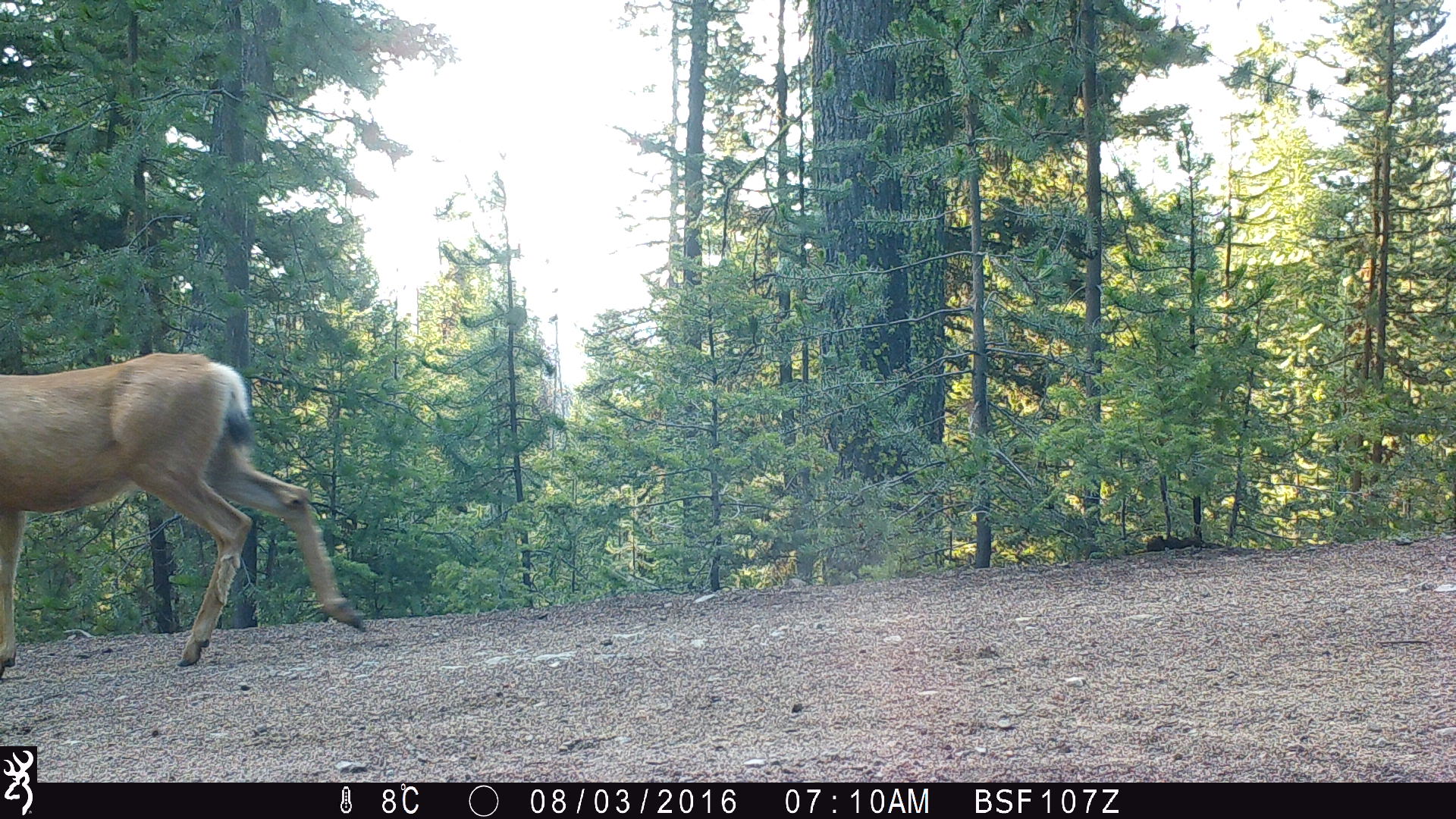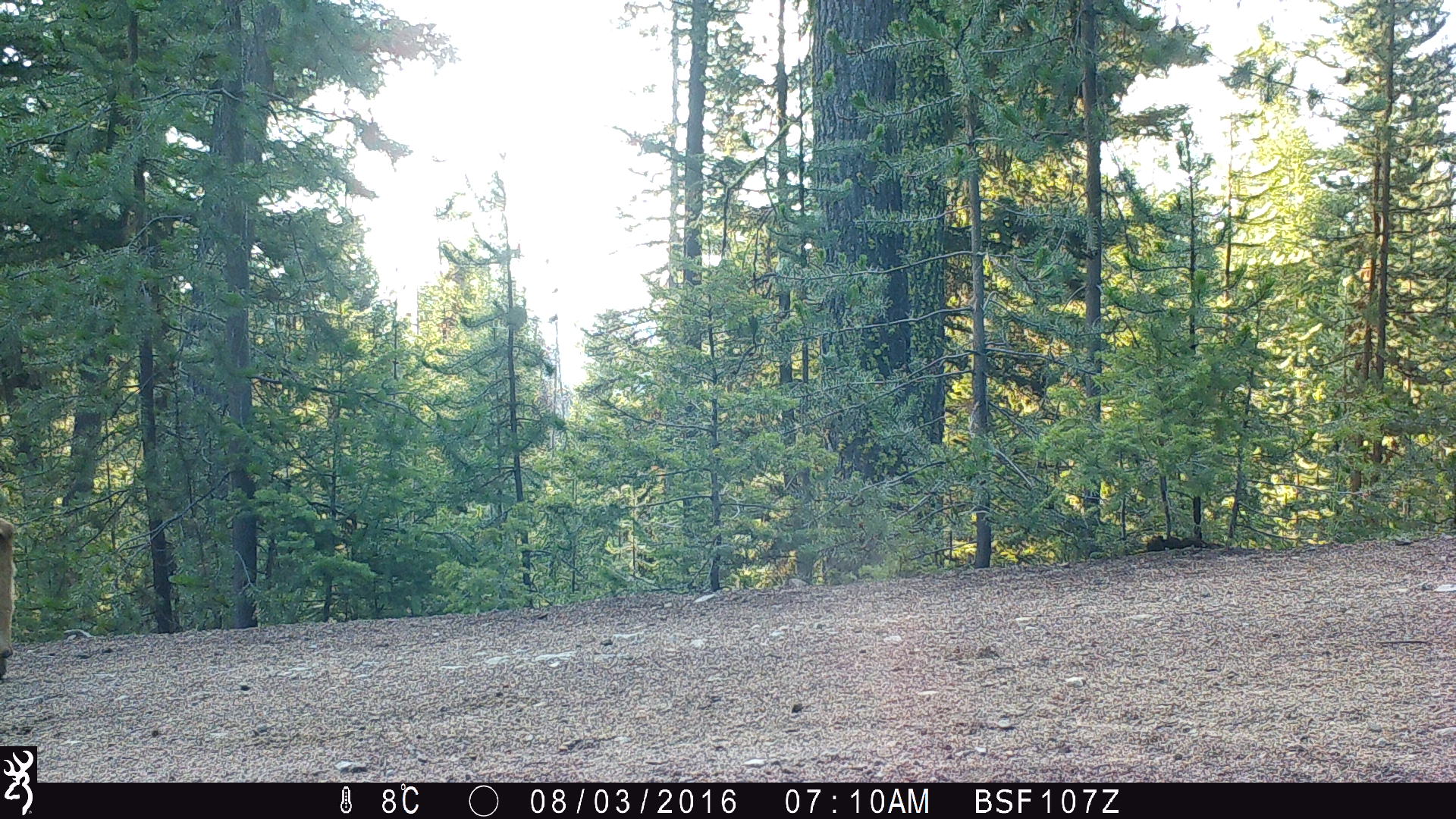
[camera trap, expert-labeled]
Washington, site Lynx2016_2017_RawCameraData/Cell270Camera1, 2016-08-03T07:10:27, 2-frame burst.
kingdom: Animalia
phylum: Chordata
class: Mammalia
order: Artiodactyla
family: Cervidae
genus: Odocoileus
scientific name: Odocoileus hemionus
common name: mule deer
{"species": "Odocoileus hemionus (mule deer)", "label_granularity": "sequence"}